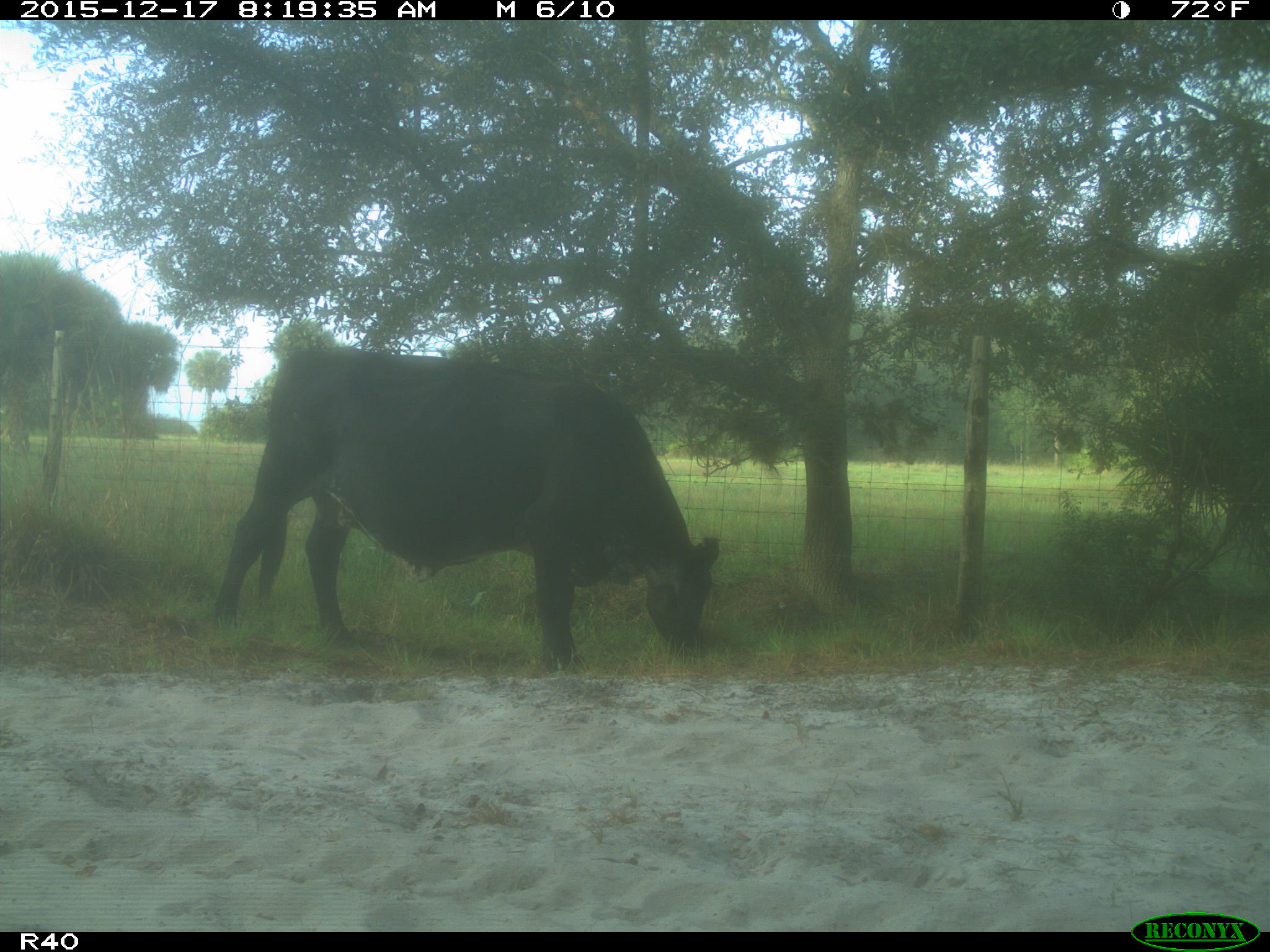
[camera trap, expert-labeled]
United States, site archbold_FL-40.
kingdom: Animalia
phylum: Chordata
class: Mammalia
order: Artiodactyla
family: Bovidae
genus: Bos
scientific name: Bos taurus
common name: domestic cow